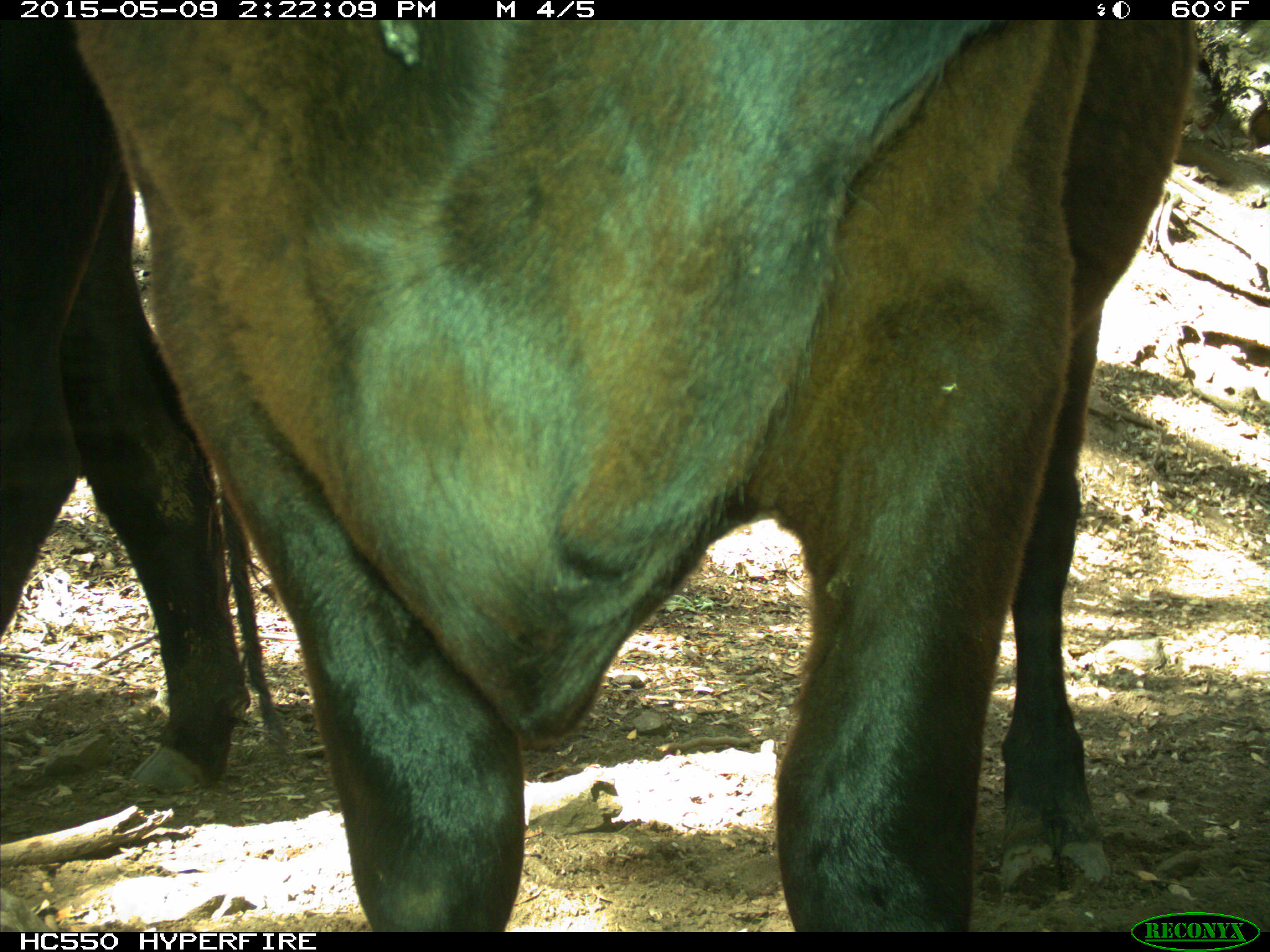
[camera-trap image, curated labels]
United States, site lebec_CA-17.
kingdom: Animalia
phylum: Chordata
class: Mammalia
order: Artiodactyla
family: Bovidae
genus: Bos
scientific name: Bos taurus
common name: domestic cow